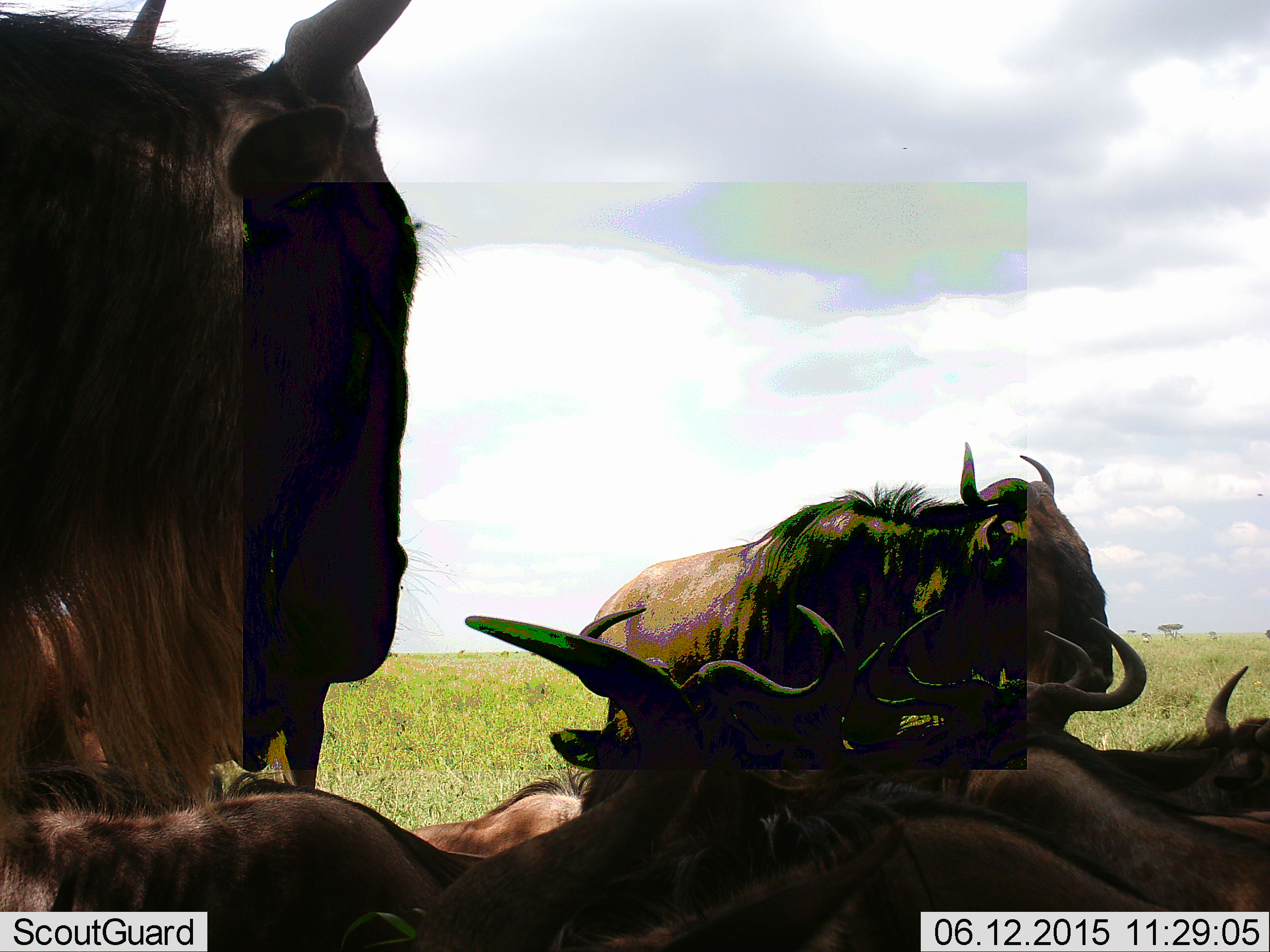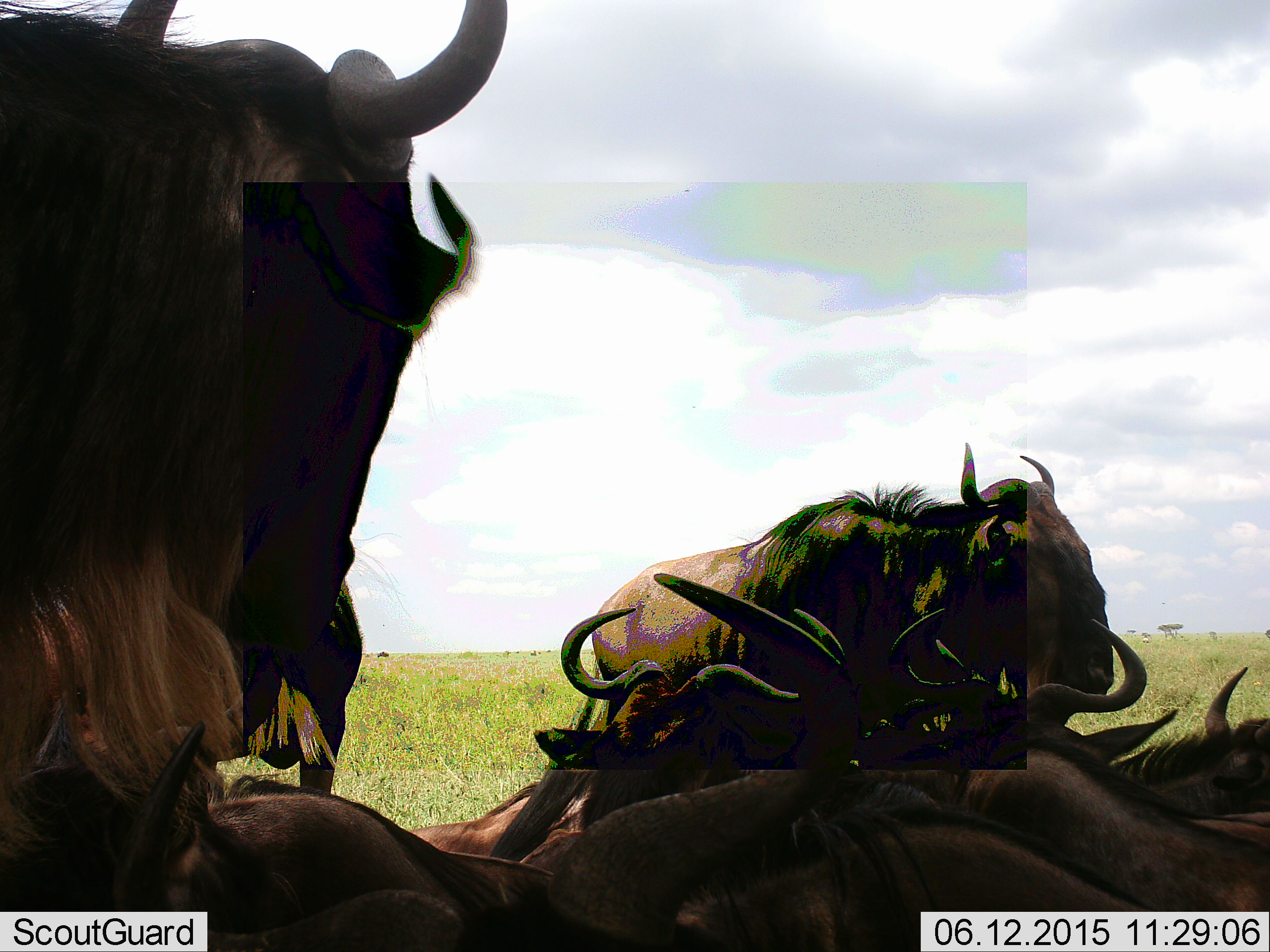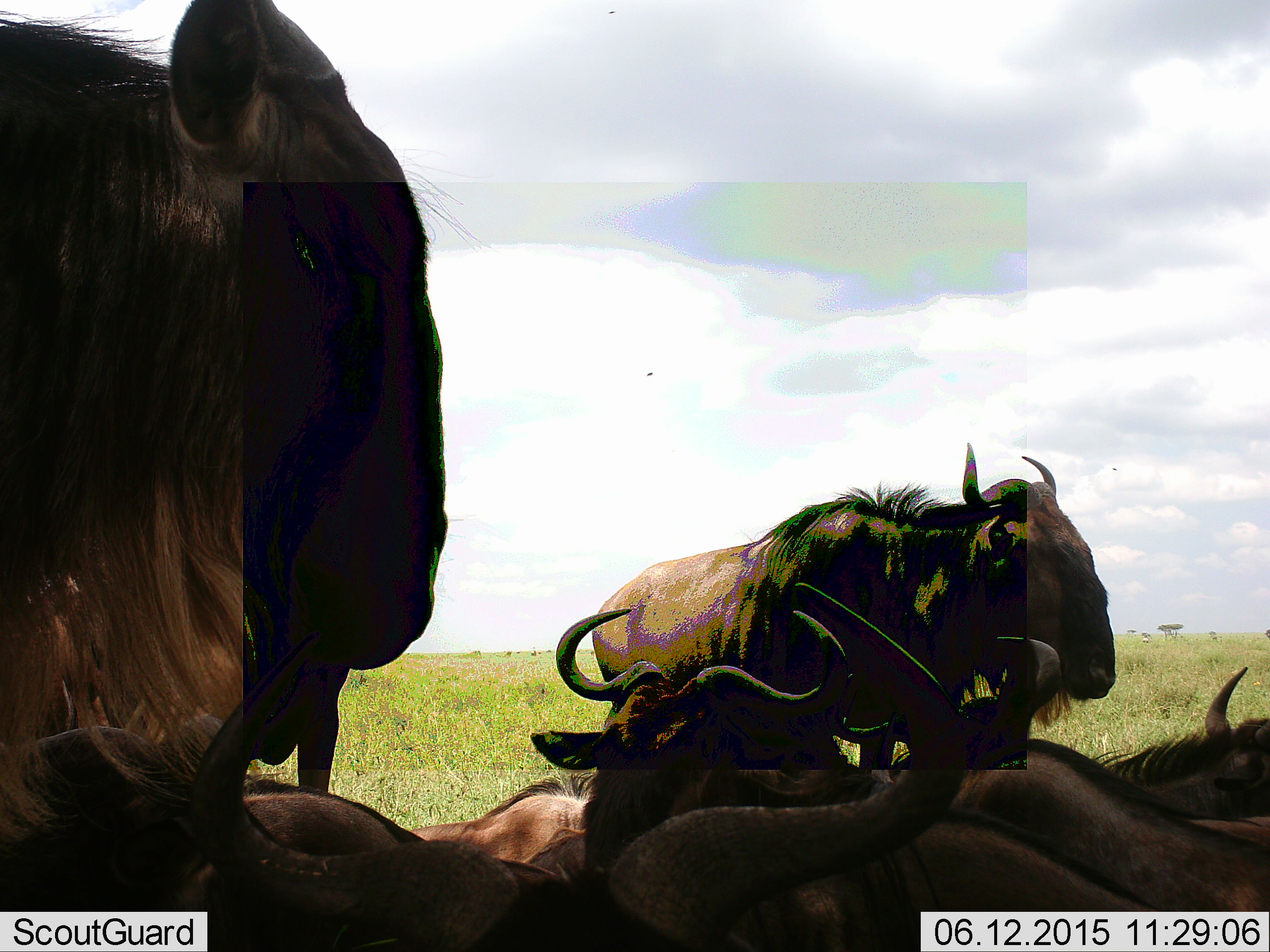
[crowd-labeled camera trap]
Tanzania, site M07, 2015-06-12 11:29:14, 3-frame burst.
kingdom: Animalia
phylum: Chordata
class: Mammalia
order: Artiodactyla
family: Bovidae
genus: Connochaetes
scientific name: Connochaetes taurinus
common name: blue wildebeest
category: wildebeest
Wildebeest (blue wildebeest) (Connochaetes taurinus), count 6. Behavior (volunteer vote fractions): standing 80%, resting 80%, moving 10%, interacting 10%. Young present (vote fraction): 10%. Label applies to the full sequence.